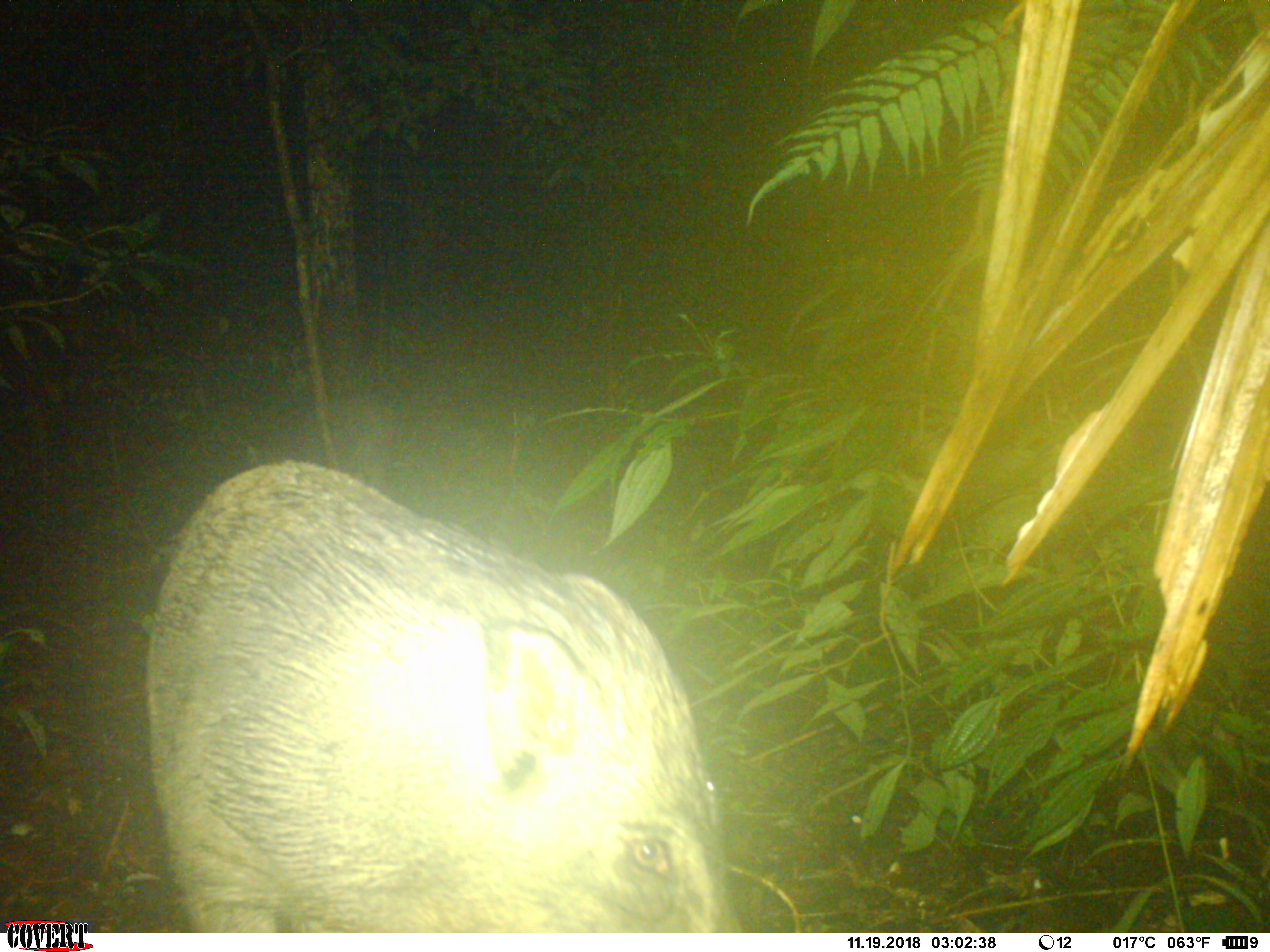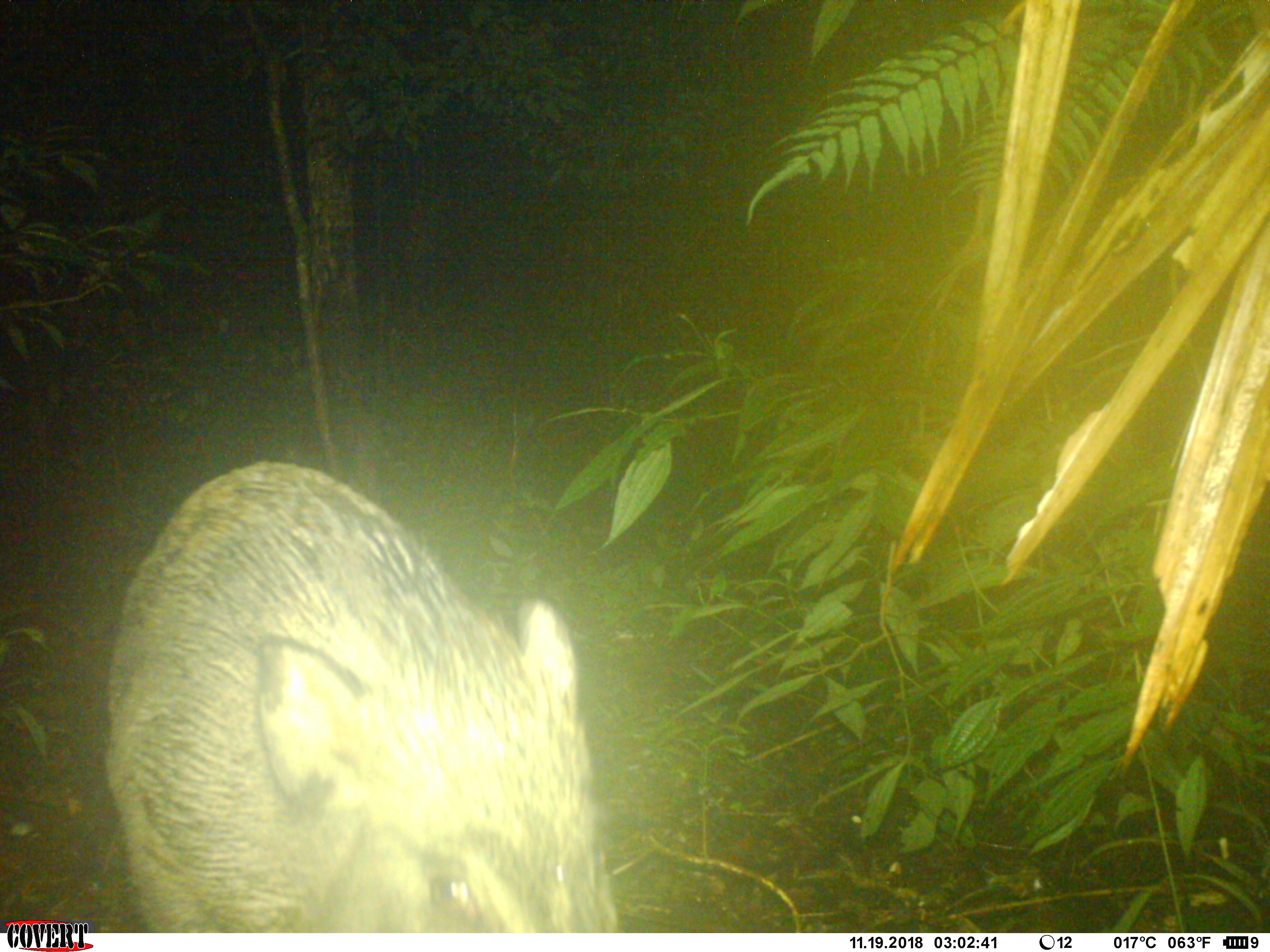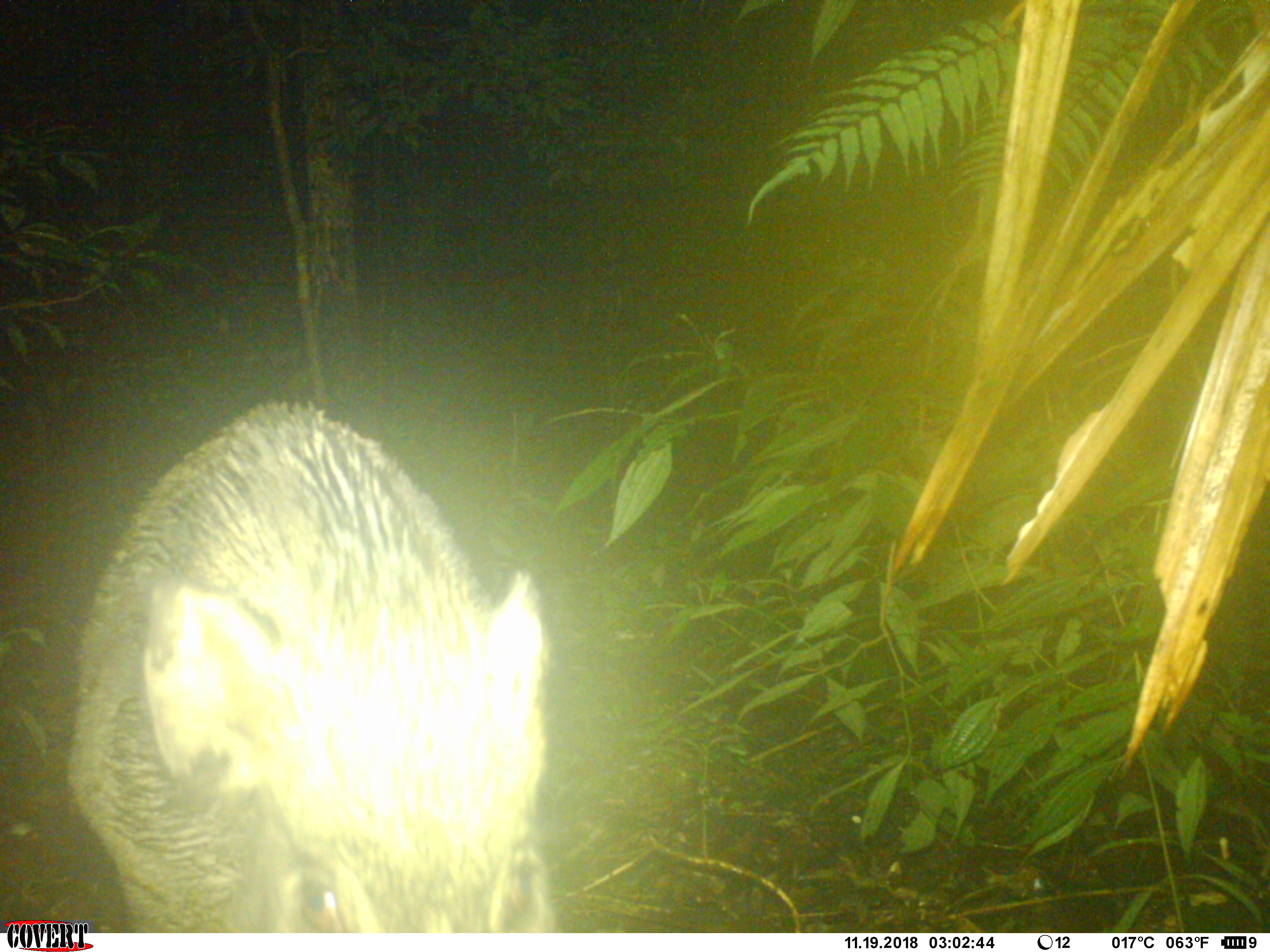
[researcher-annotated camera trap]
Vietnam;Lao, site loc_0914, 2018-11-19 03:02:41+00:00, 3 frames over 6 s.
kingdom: Animalia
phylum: Chordata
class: Mammalia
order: Artiodactyla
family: Suidae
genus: Sus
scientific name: Sus scrofa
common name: eurasian wild pig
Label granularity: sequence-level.